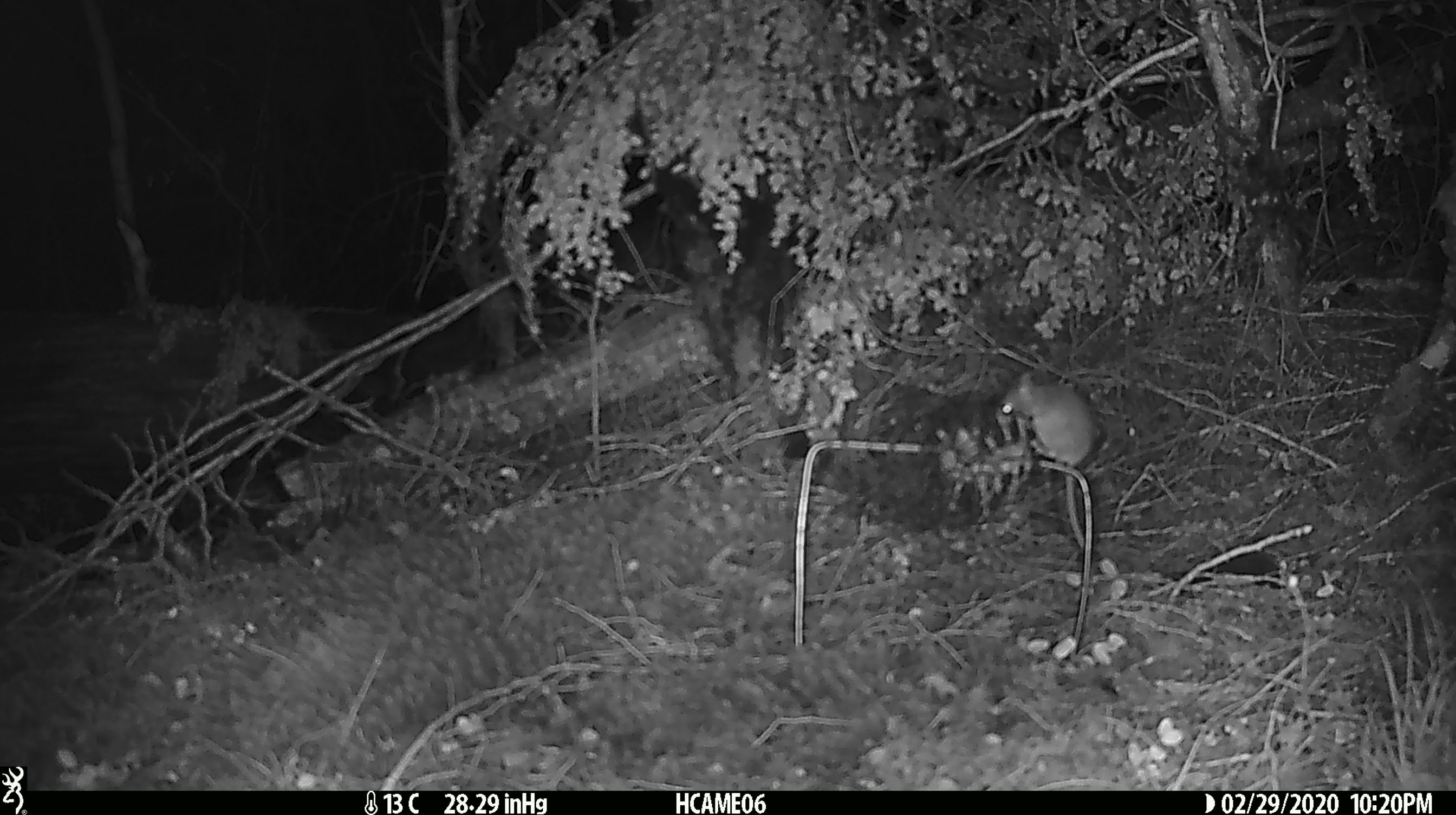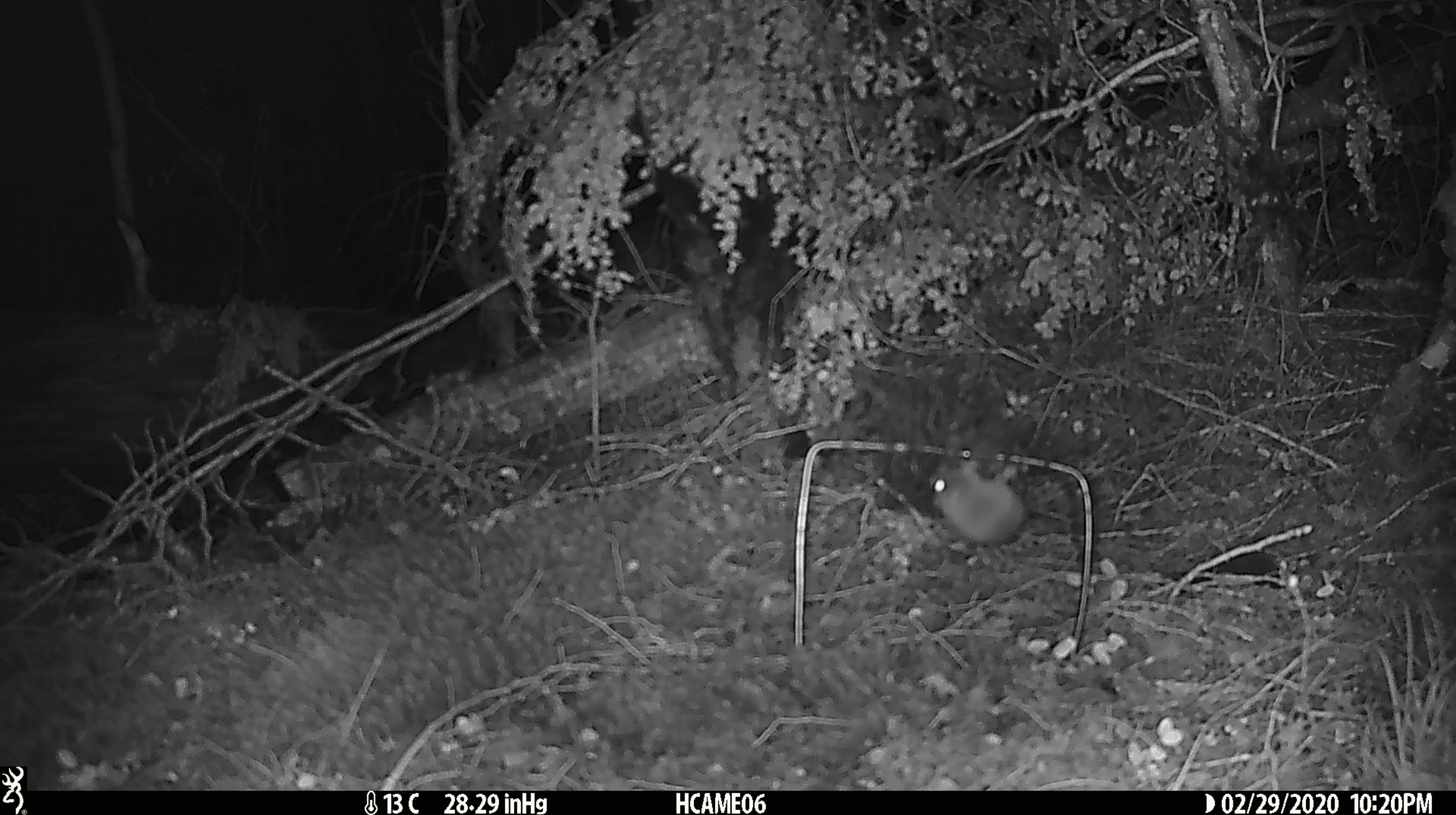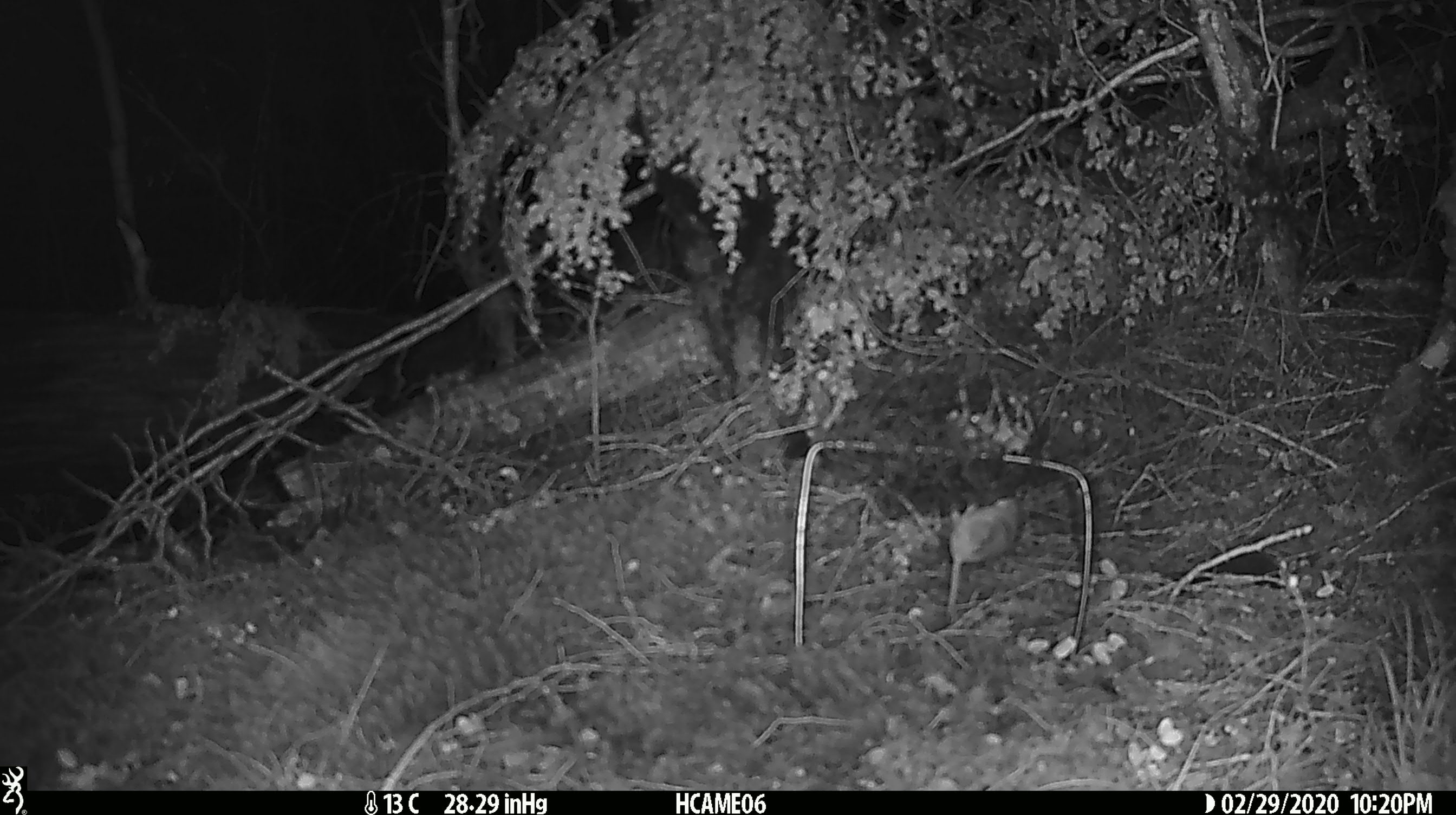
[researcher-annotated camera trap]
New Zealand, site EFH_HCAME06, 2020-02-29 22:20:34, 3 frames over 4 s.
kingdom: Animalia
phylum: Chordata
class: Mammalia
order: Rodentia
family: Muridae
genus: Mus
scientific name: Mus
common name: mouse